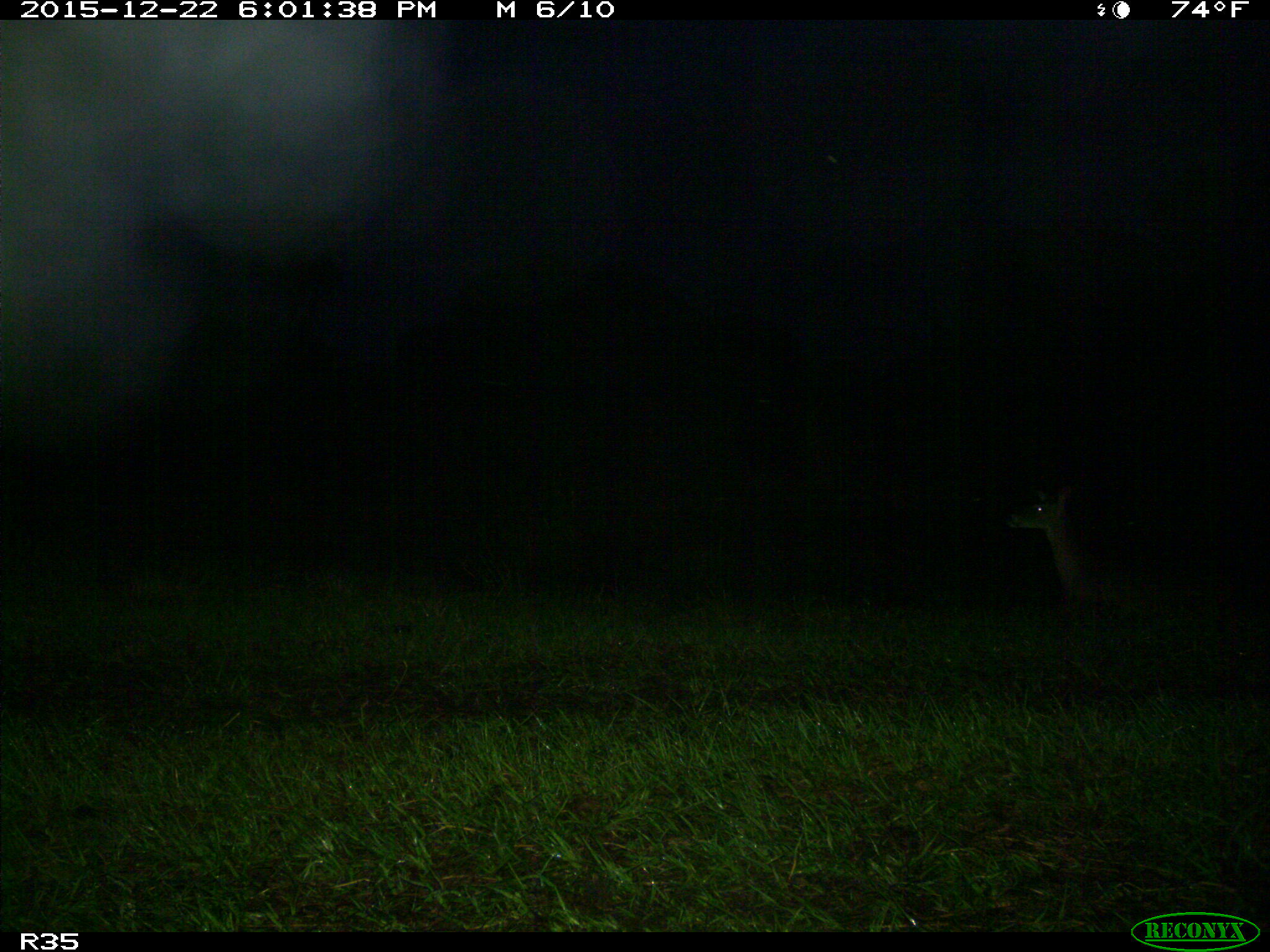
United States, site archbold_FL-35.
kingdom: Animalia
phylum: Chordata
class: Mammalia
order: Artiodactyla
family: Cervidae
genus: Odocoileus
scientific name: Odocoileus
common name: deer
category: unidentified deer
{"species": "unidentified deer (deer) (Odocoileus)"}